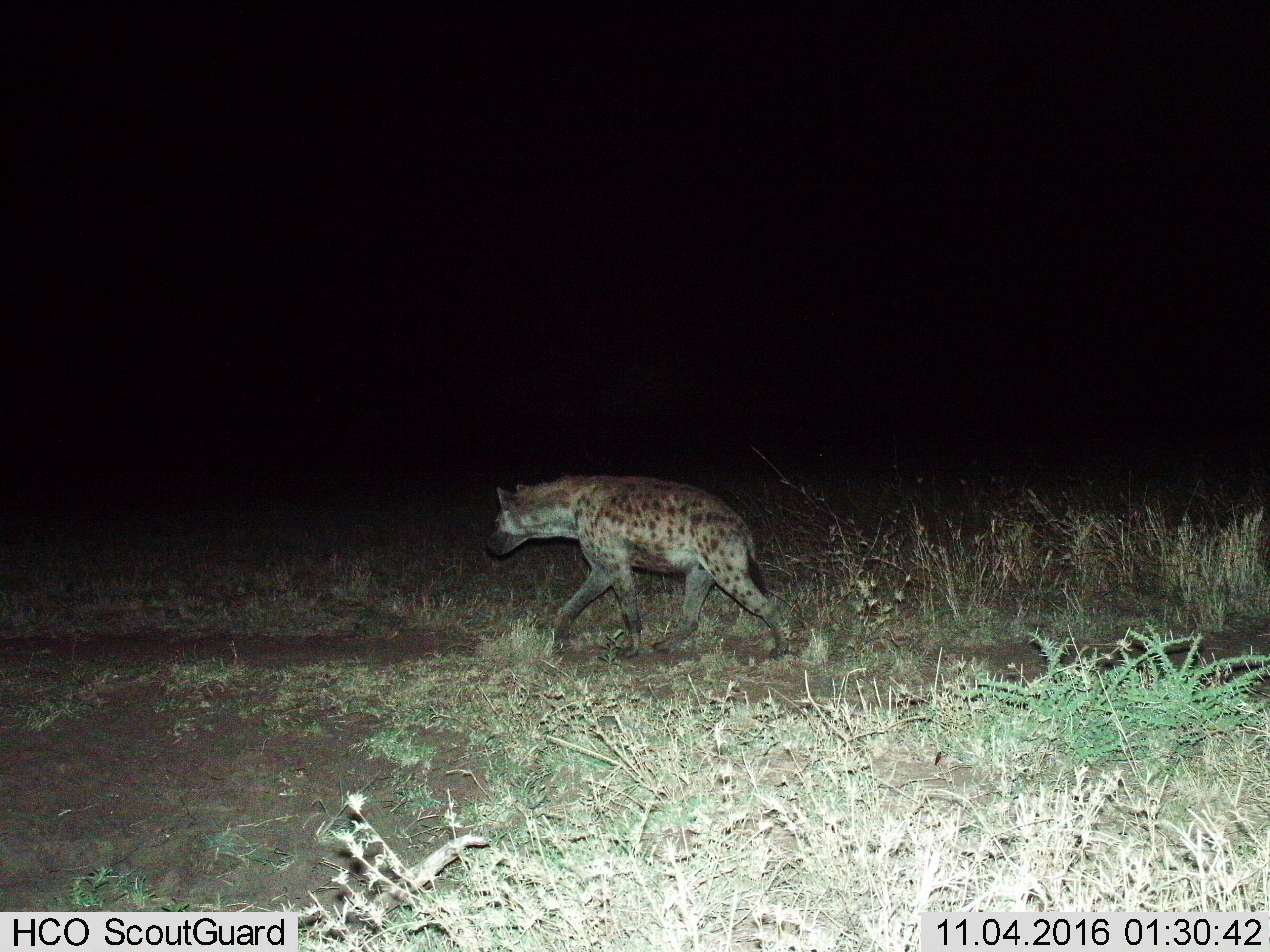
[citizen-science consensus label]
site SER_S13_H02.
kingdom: Animalia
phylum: Chordata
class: Mammalia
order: Carnivora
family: Hyaenidae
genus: Crocuta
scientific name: Crocuta crocuta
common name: spotted hyena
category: hyenaspotted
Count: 1.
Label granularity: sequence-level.